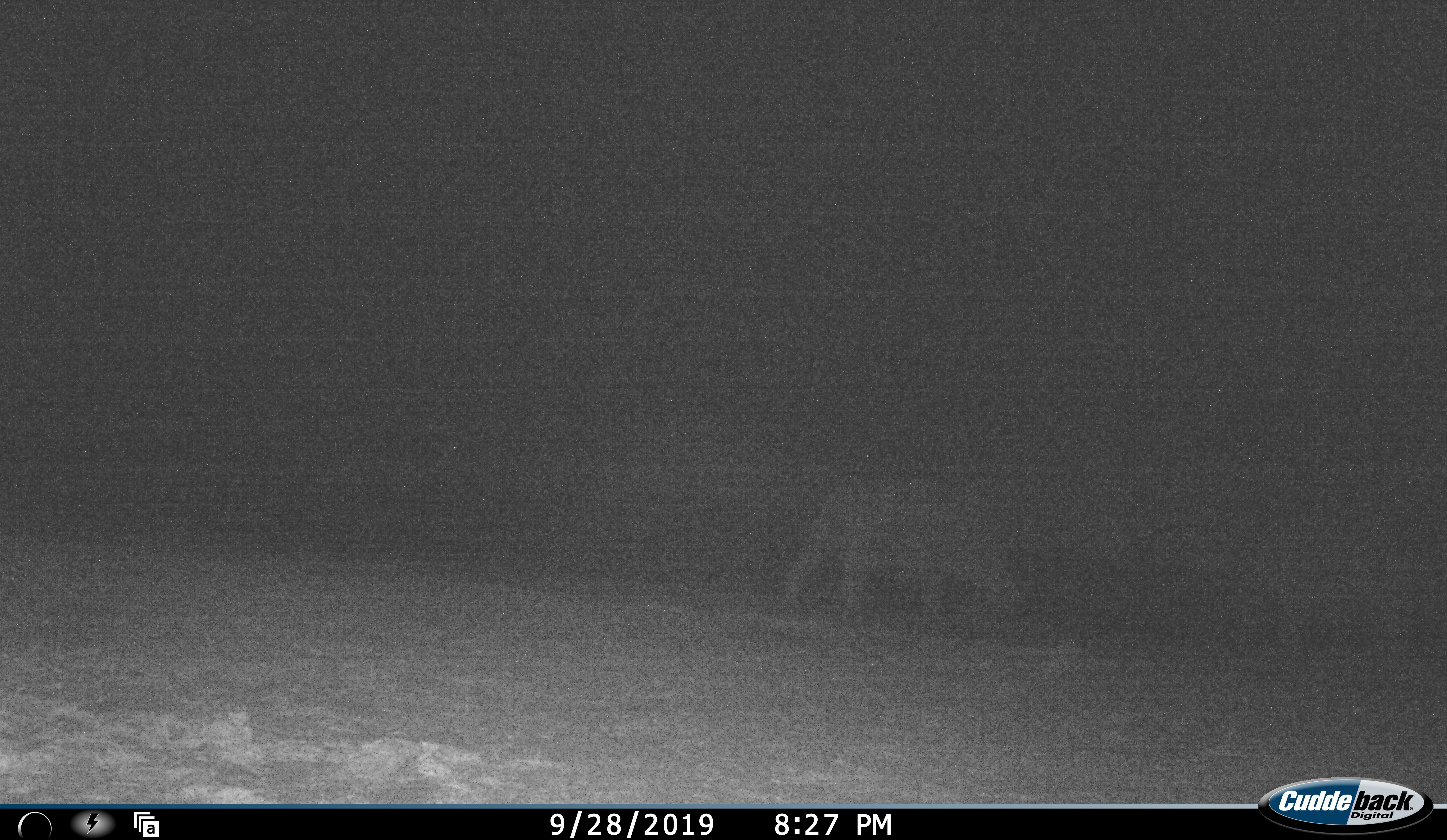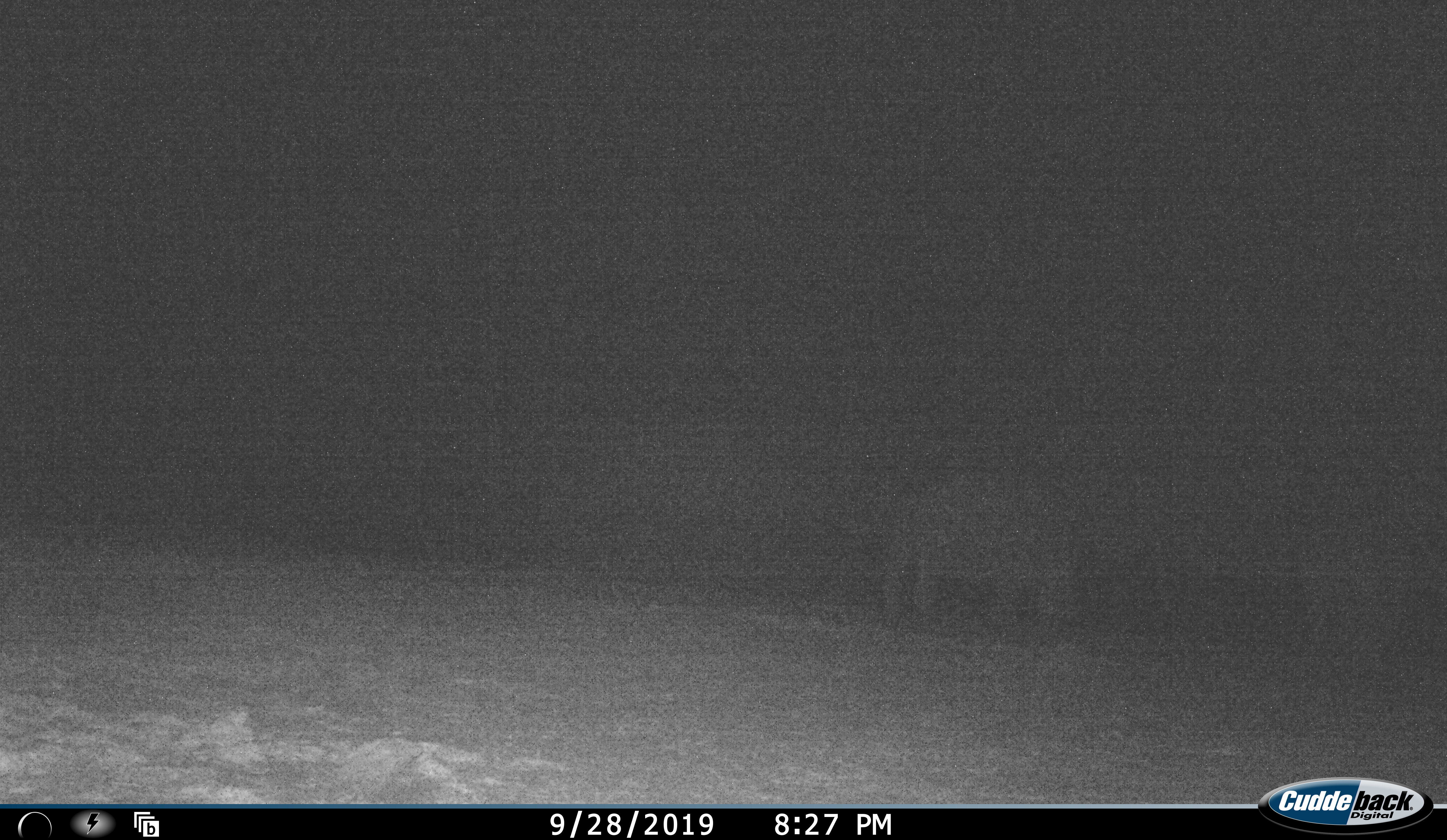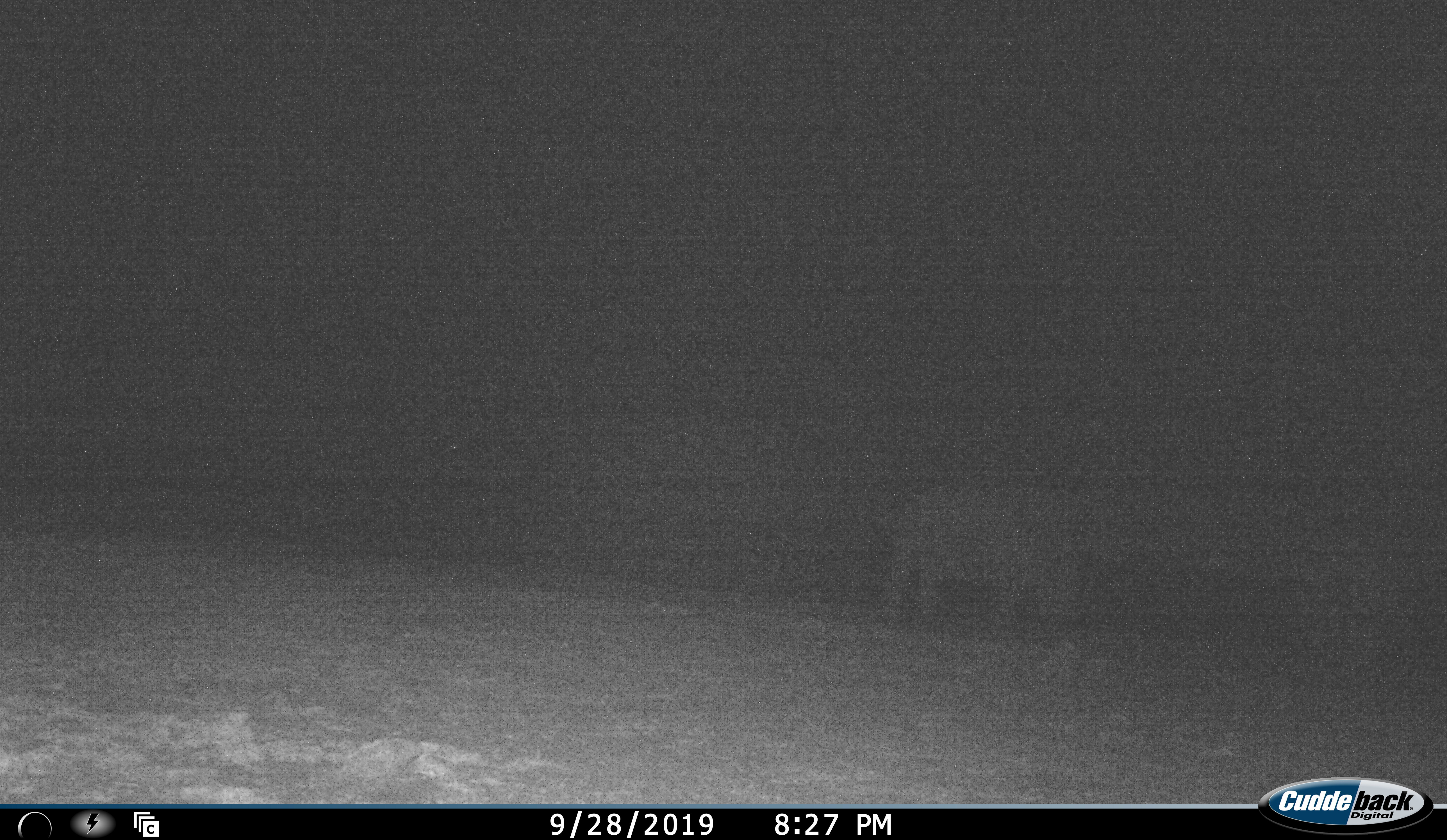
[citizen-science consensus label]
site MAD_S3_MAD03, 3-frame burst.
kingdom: Animalia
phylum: Chordata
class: Mammalia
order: Proboscidea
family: Elephantidae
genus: Loxodonta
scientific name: Loxodonta africana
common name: african bush elephant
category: elephant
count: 1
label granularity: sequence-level